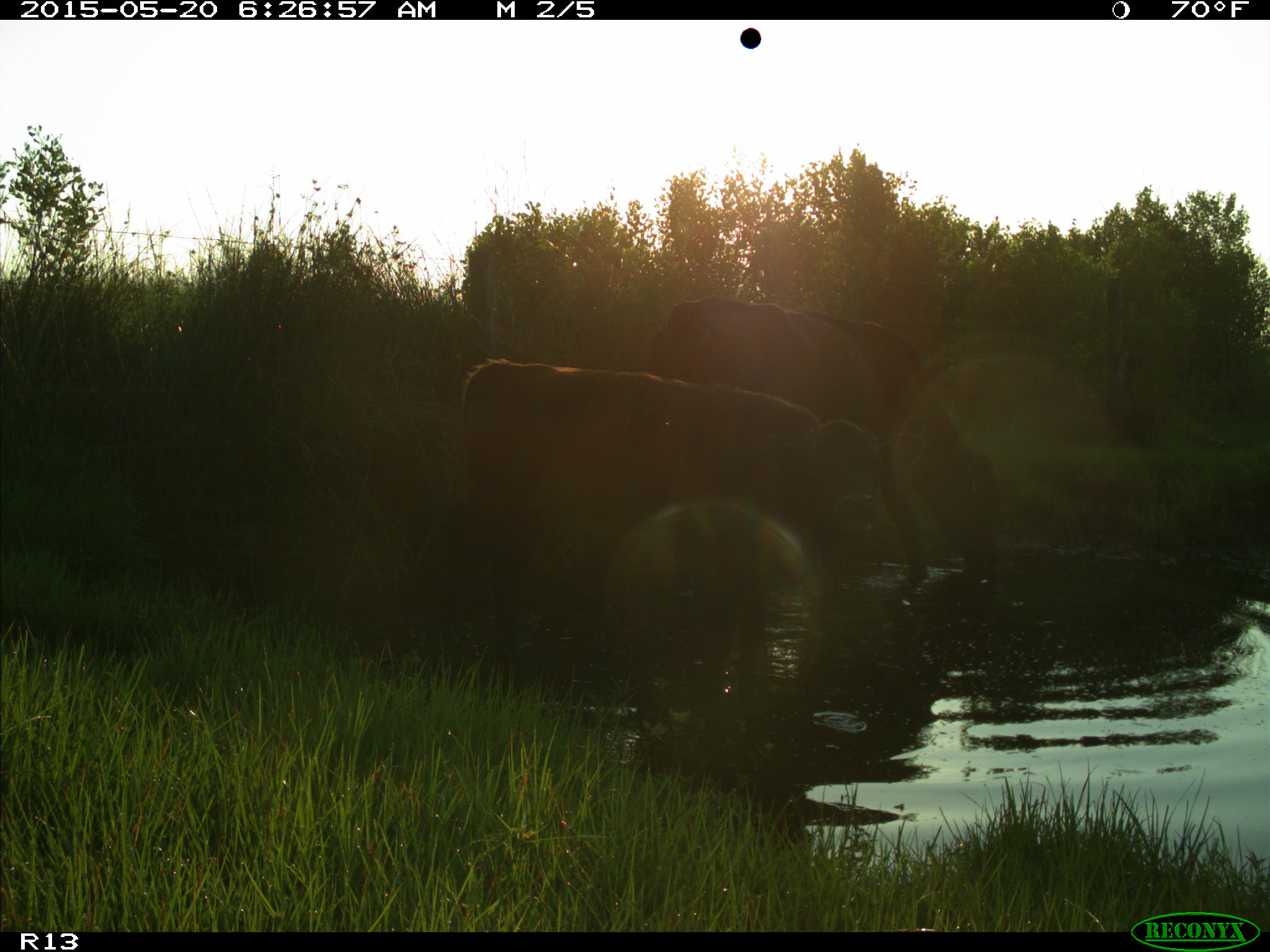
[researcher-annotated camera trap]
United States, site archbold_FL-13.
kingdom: Animalia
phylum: Chordata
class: Mammalia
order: Artiodactyla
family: Bovidae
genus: Bos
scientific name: Bos taurus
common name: domestic cow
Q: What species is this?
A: Bos taurus (domestic cow).